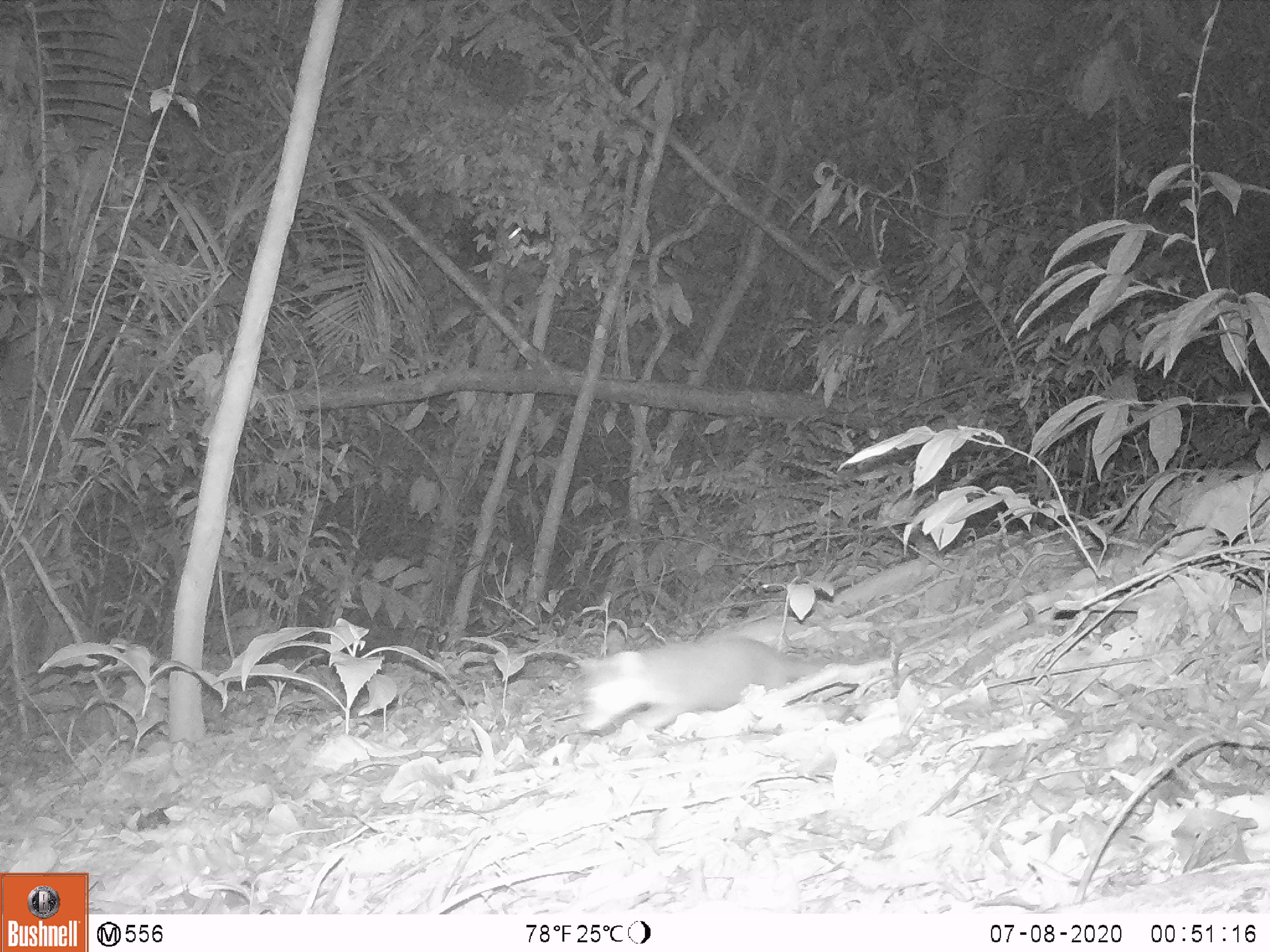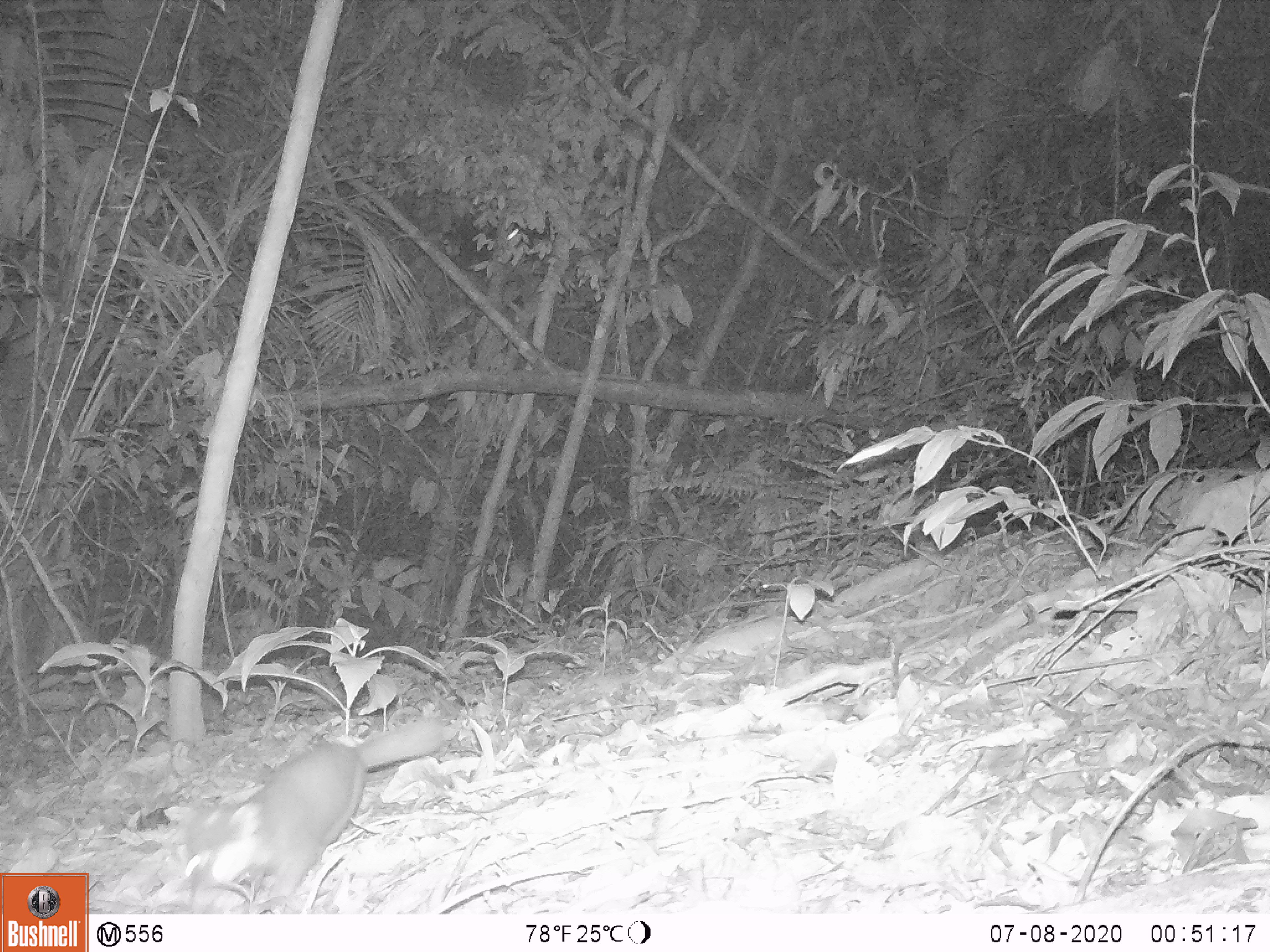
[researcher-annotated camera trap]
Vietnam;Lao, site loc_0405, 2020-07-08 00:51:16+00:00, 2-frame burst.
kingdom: Animalia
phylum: Chordata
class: Mammalia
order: Carnivora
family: Mustelidae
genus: Melogale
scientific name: Melogale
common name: ferret badger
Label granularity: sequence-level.